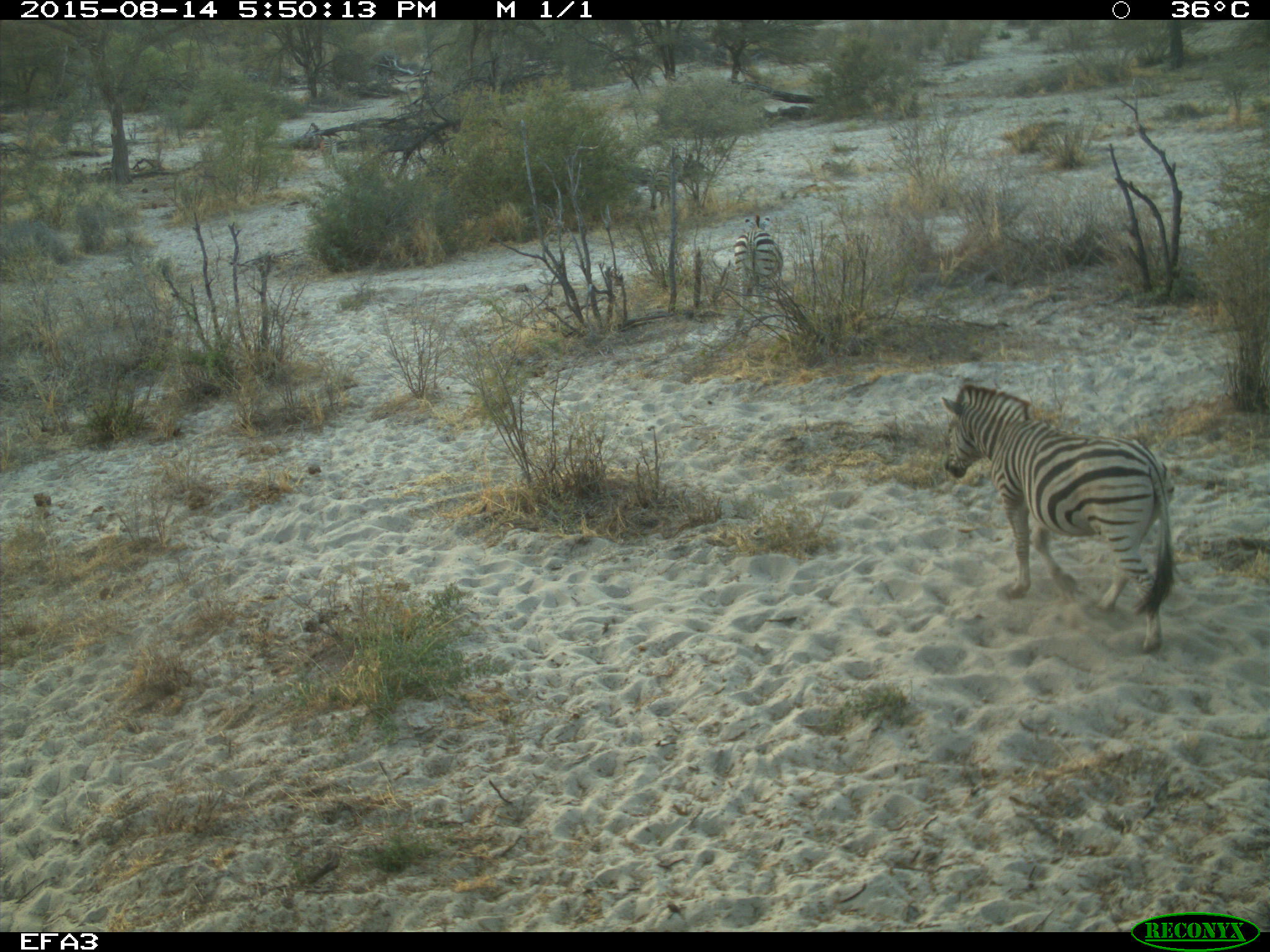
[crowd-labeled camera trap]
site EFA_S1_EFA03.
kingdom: Animalia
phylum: Chordata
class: Mammalia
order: Perissodactyla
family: Equidae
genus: Equus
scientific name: Equus quagga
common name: plains zebra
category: zebraplains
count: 2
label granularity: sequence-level